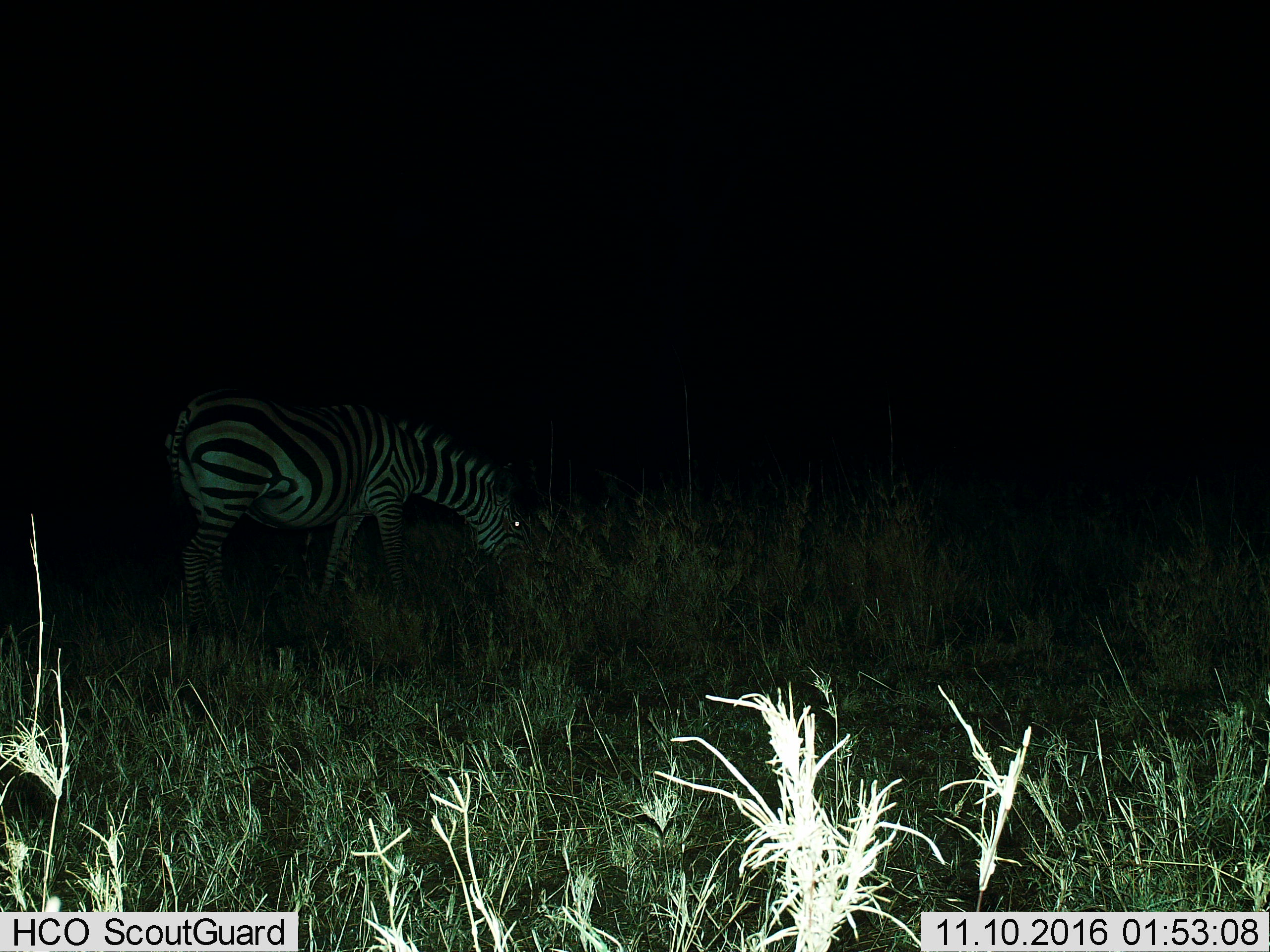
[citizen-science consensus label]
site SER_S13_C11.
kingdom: Animalia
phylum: Chordata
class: Mammalia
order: Perissodactyla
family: Equidae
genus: Equus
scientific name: Equus quagga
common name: plains zebra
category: zebraplains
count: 1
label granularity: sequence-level